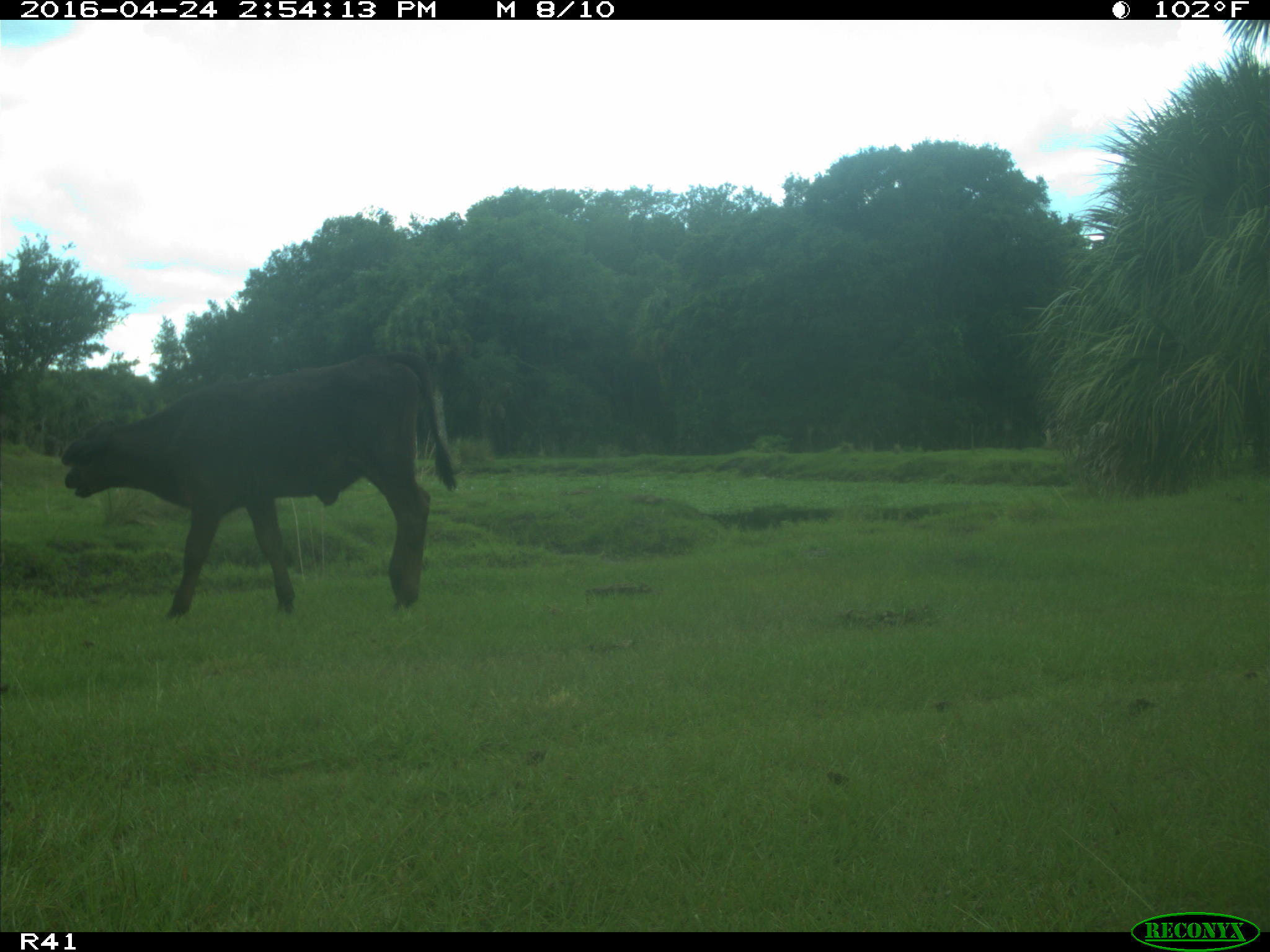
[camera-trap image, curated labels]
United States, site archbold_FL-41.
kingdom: Animalia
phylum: Chordata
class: Mammalia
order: Artiodactyla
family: Bovidae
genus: Bos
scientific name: Bos taurus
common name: domestic cow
Bos taurus (domestic cow).